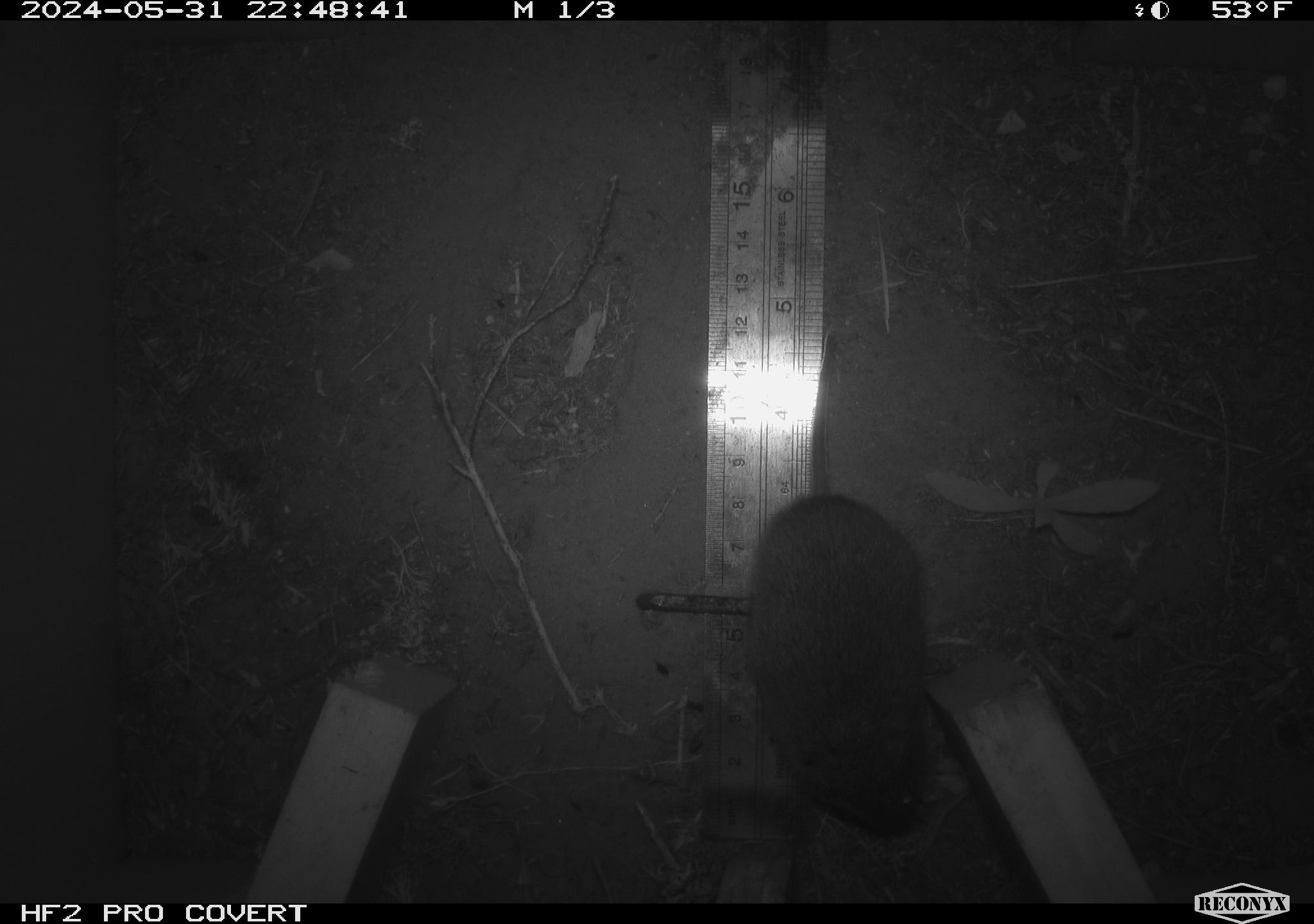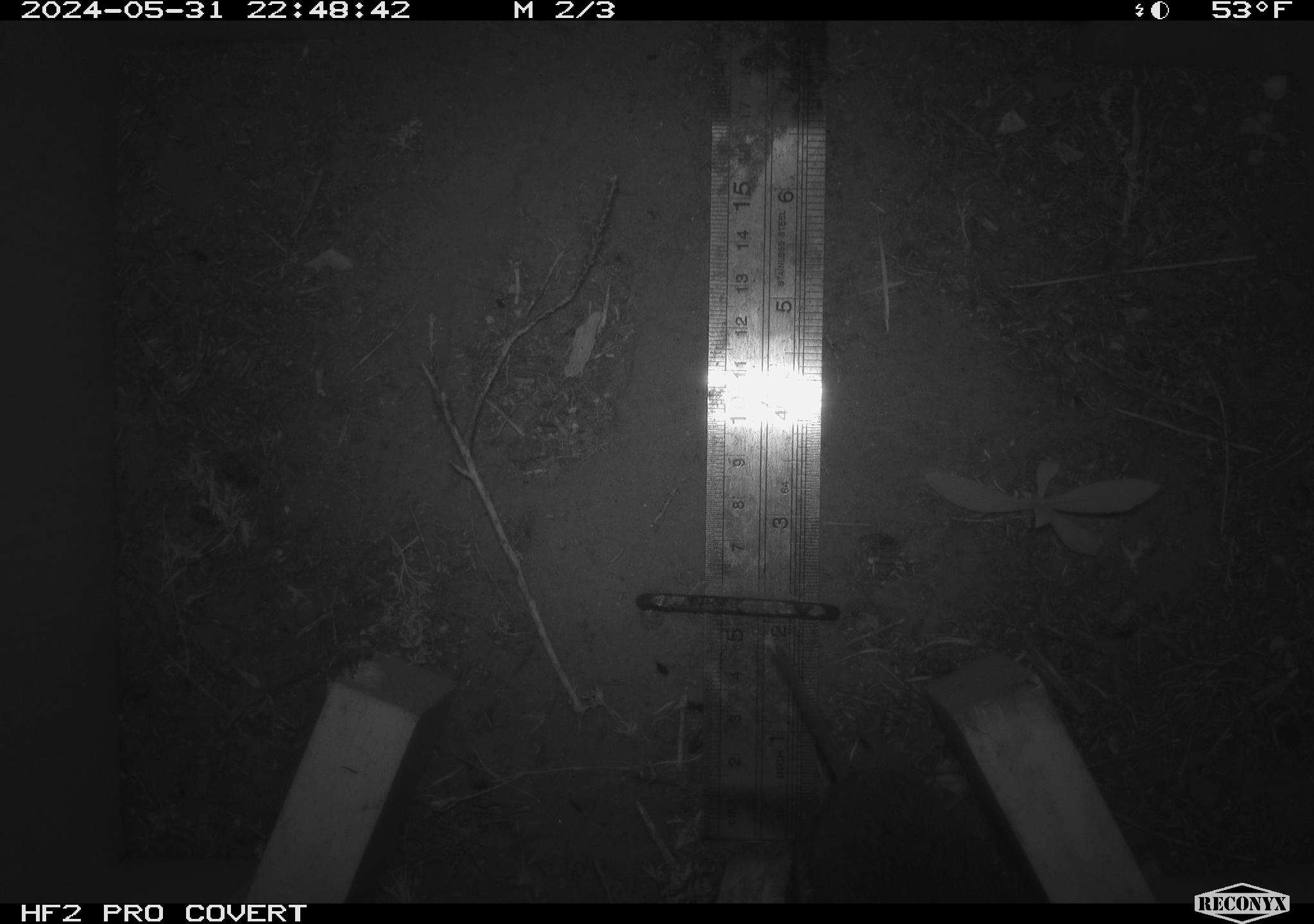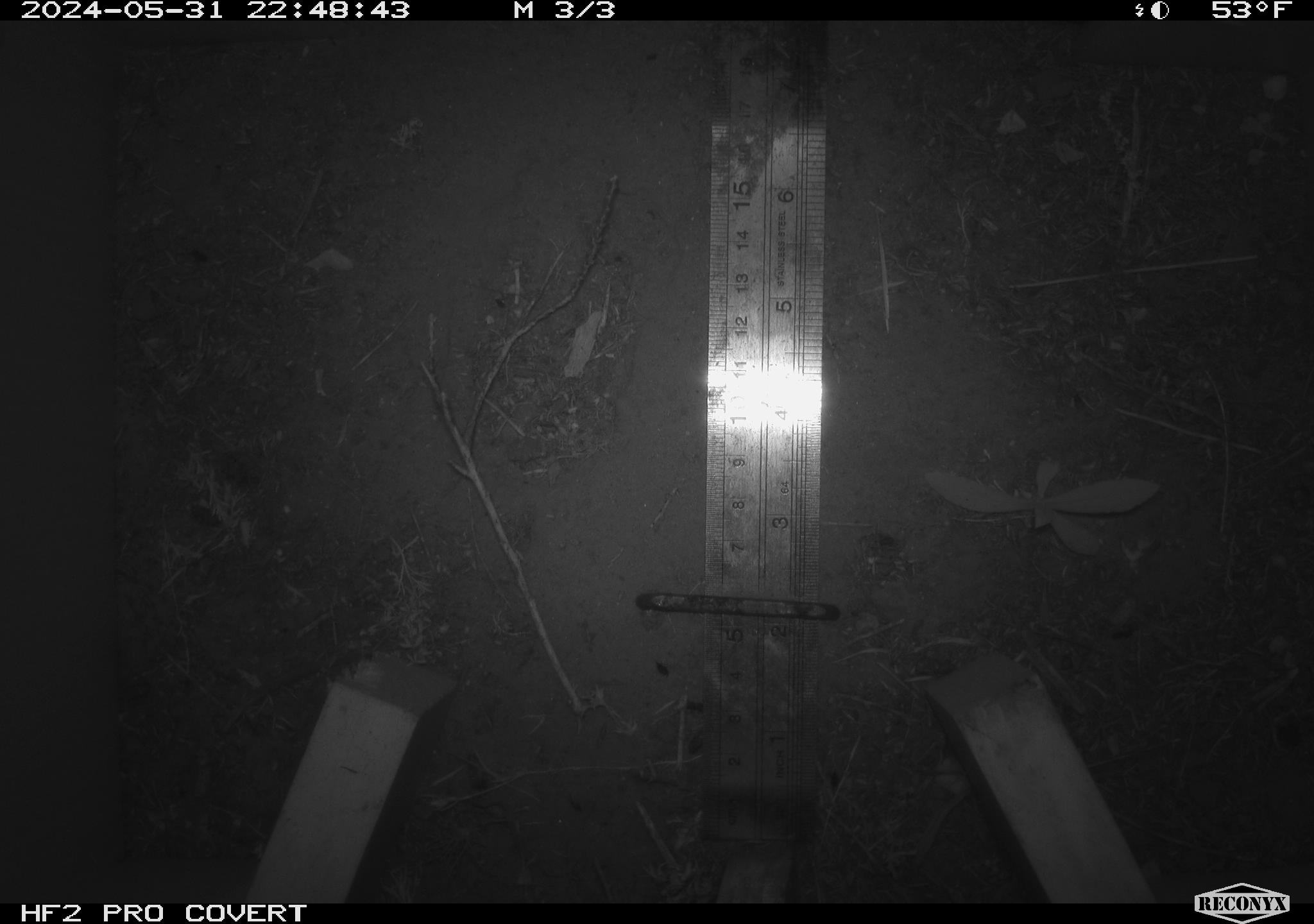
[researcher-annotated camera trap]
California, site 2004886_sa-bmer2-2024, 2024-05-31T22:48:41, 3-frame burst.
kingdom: Animalia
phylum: Chordata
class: Mammalia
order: Rodentia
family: Cricetidae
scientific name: Arvicolinae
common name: voles, lemmings, and muskrats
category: arvicolinae subfamily